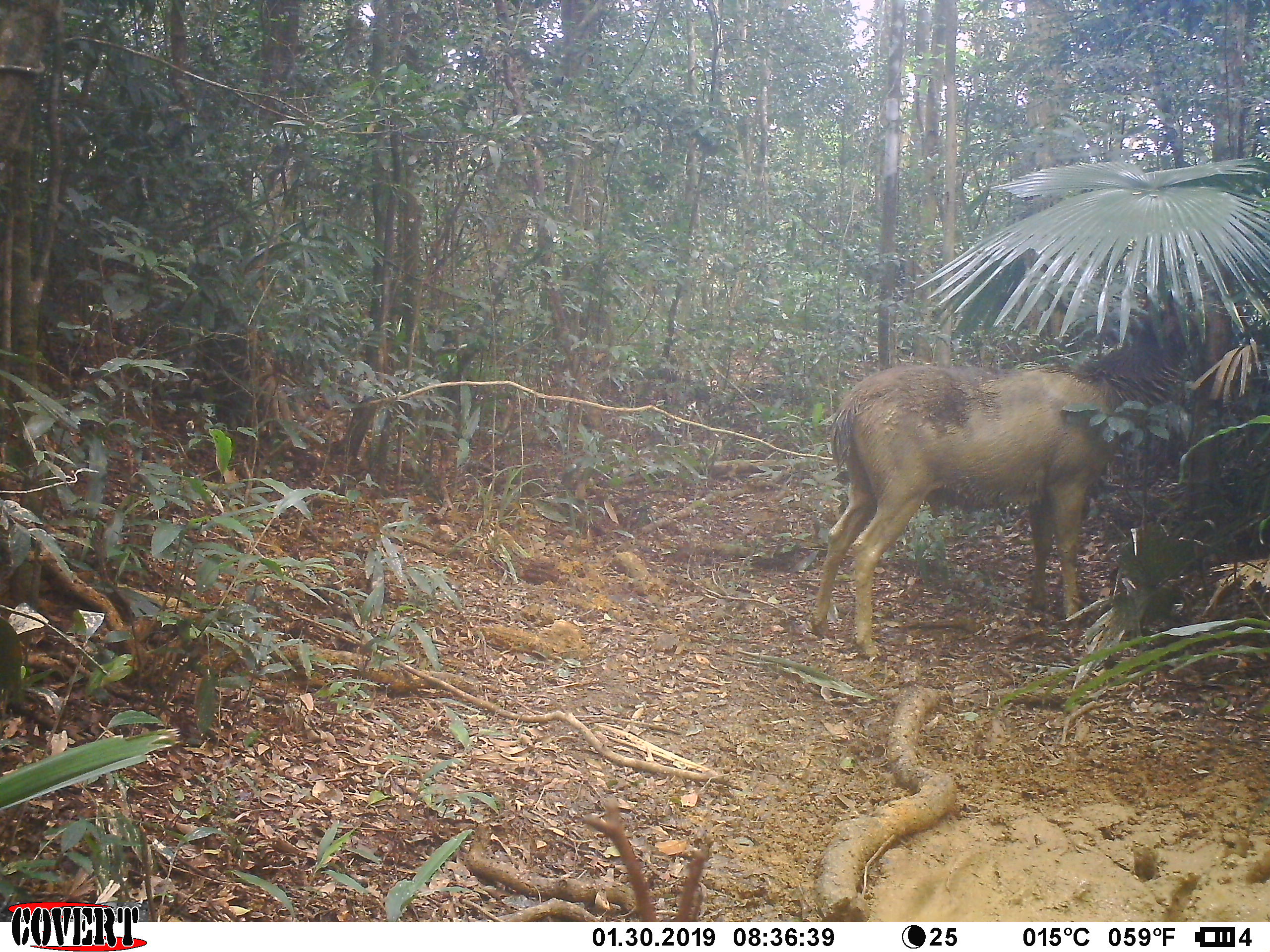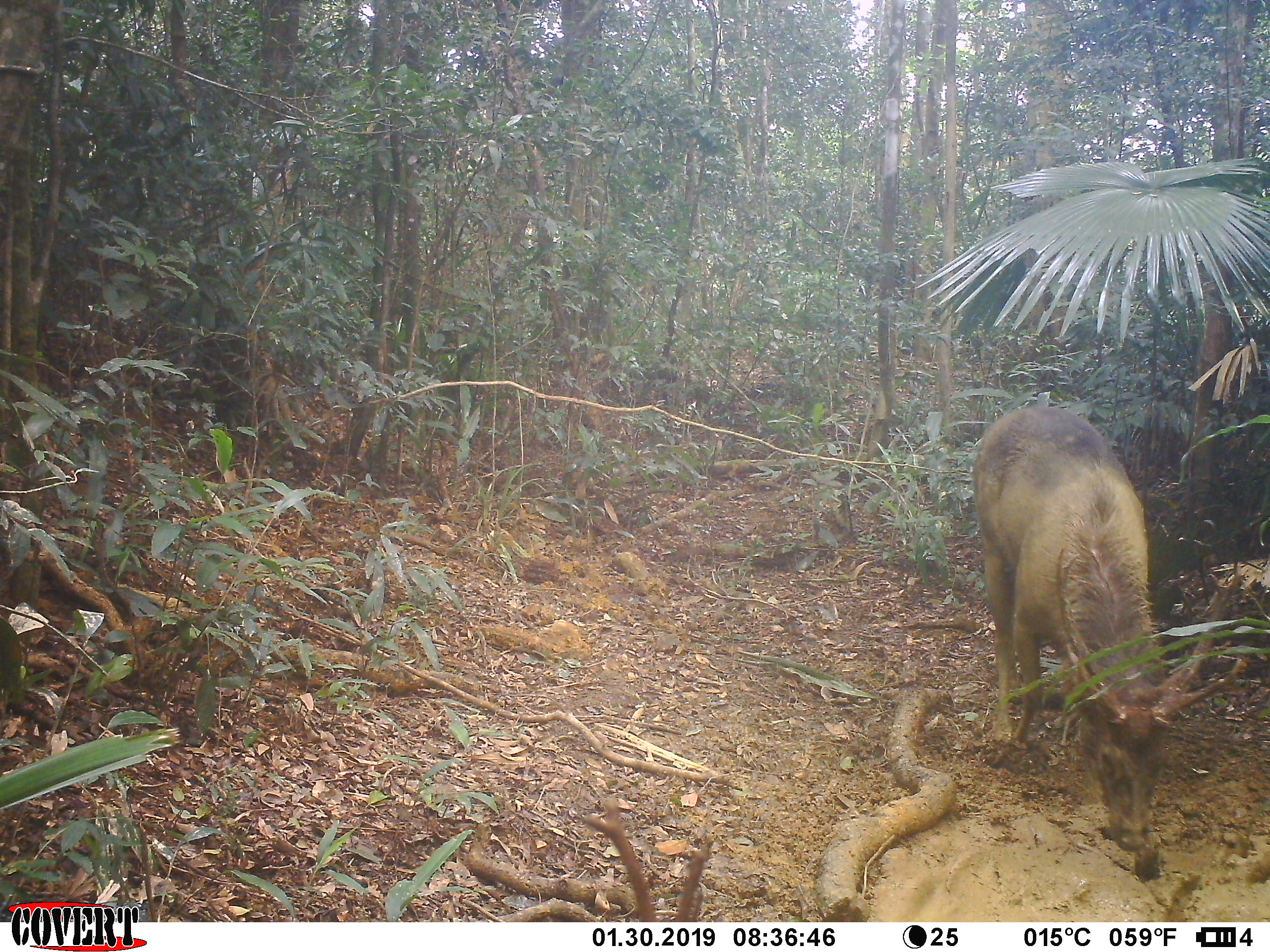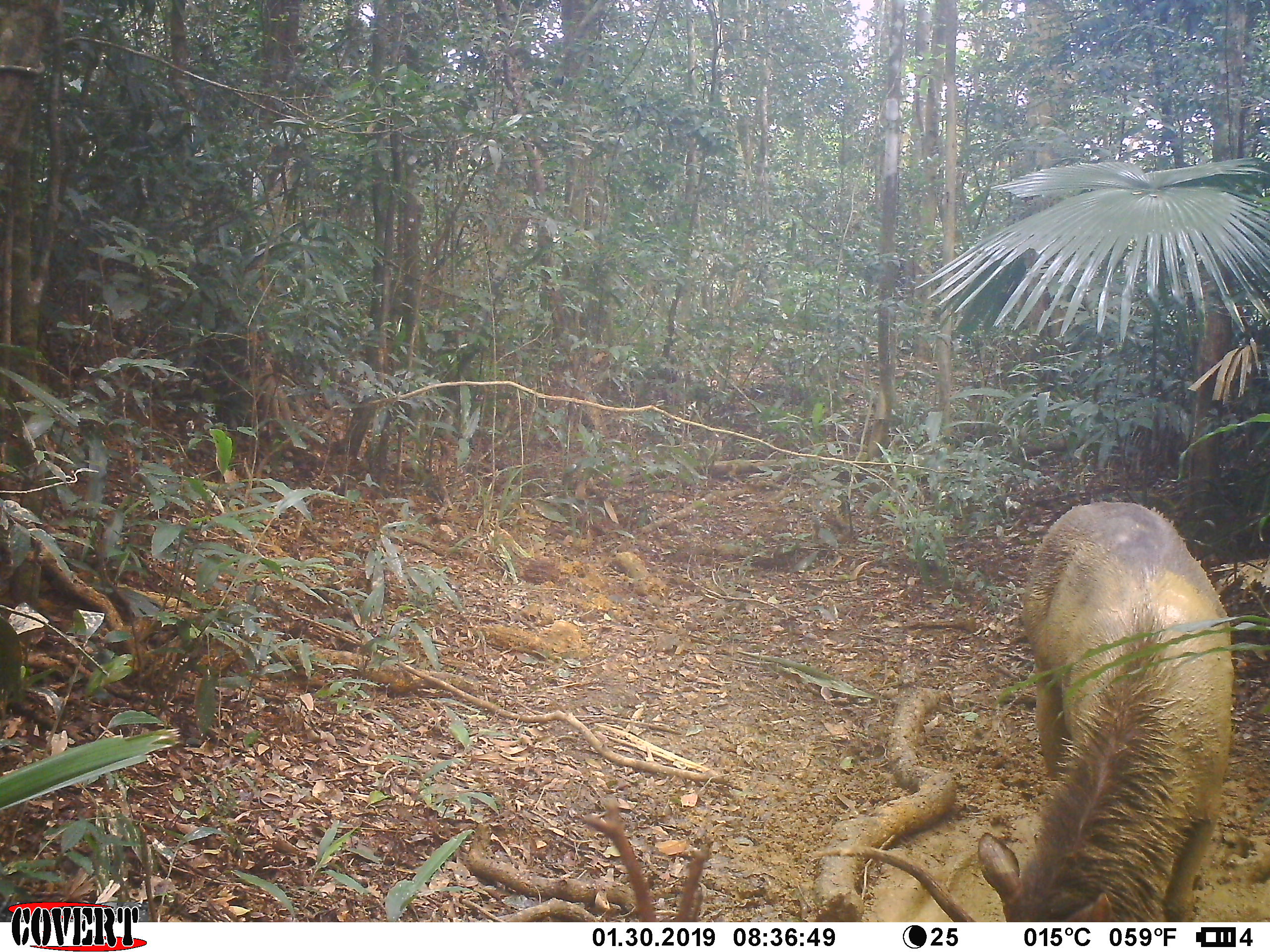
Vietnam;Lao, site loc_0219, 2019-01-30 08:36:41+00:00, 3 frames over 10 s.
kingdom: Animalia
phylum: Chordata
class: Mammalia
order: Artiodactyla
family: Cervidae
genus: Rusa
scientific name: Rusa unicolor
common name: sambar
Sambar (Rusa unicolor). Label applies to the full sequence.